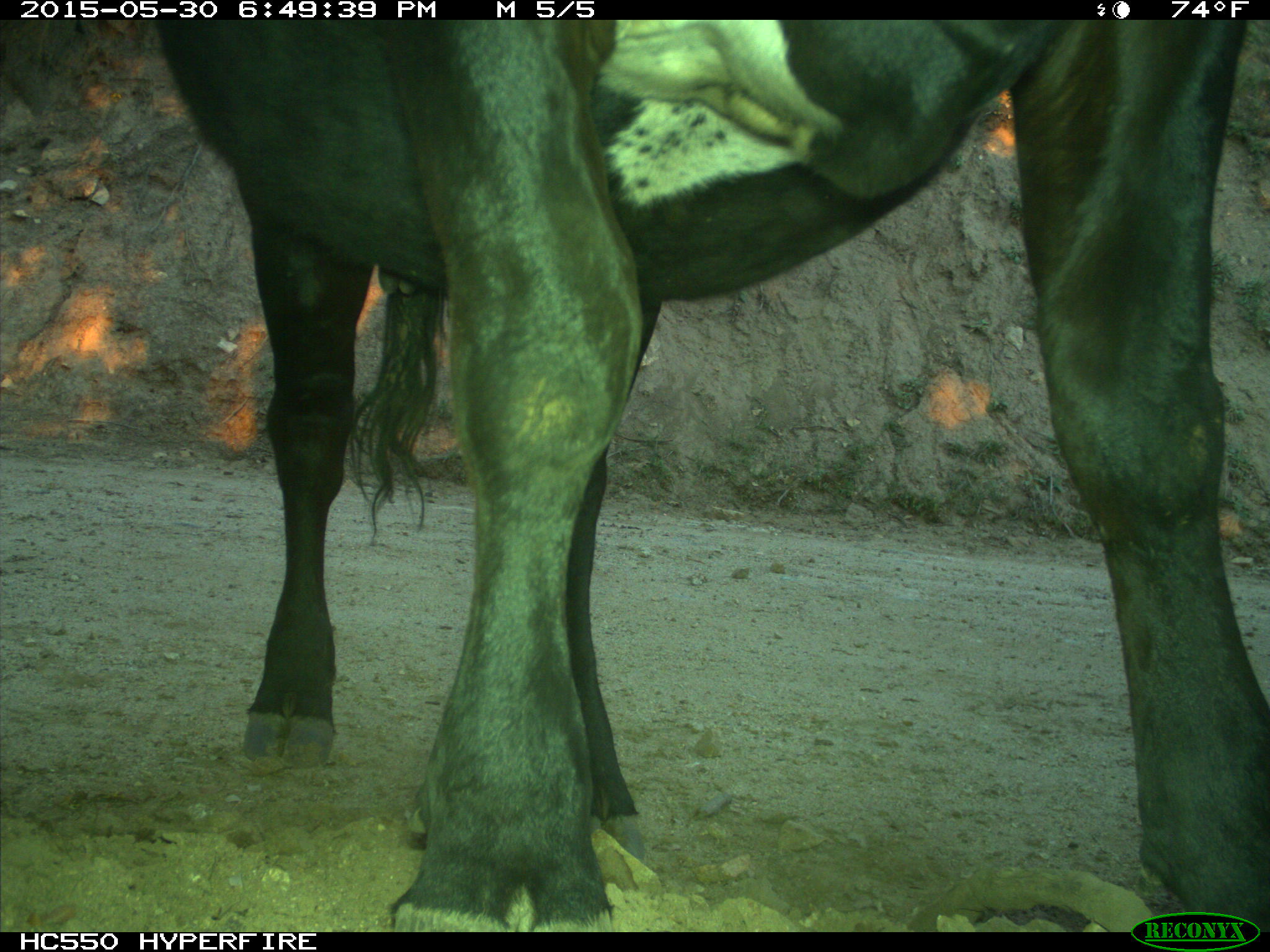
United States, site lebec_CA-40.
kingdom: Animalia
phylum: Chordata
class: Mammalia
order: Artiodactyla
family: Bovidae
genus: Bos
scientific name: Bos taurus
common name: domestic cow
Bos taurus (domestic cow).